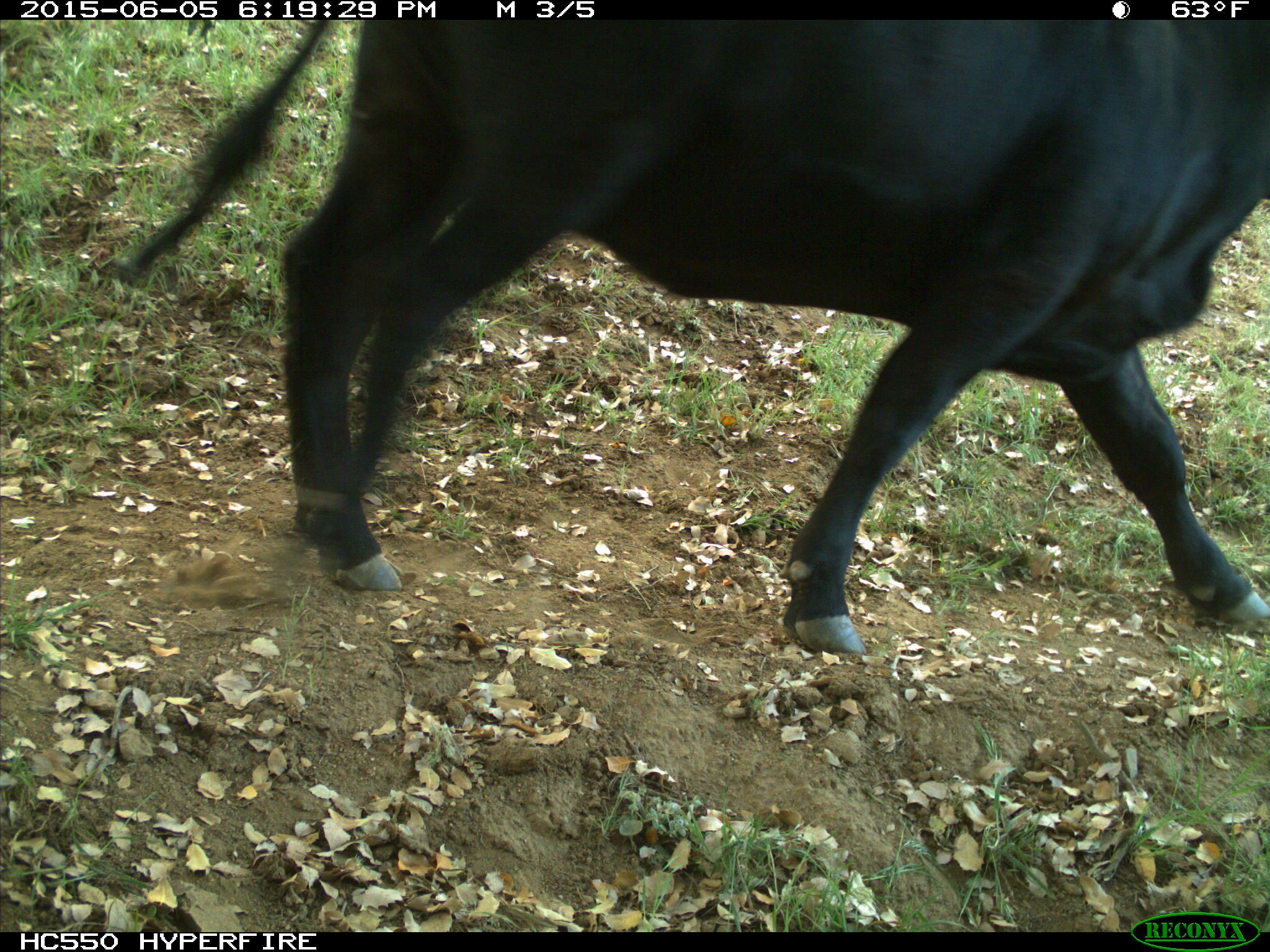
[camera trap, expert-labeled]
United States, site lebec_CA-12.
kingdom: Animalia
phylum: Chordata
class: Mammalia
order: Artiodactyla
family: Bovidae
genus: Bos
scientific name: Bos taurus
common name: domestic cow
Bos taurus (domestic cow).